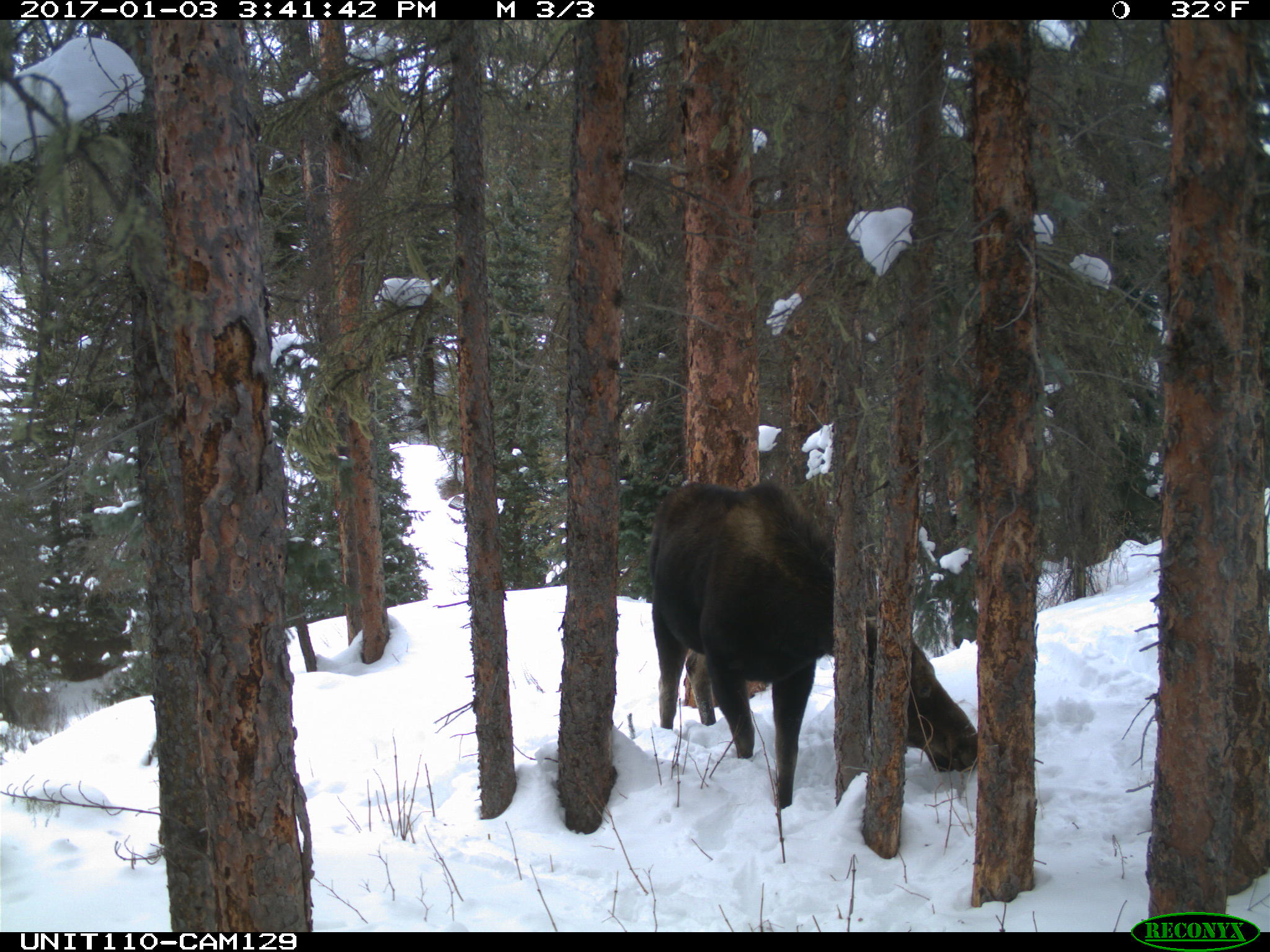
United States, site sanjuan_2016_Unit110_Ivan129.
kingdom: Animalia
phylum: Chordata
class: Mammalia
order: Artiodactyla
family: Cervidae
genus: Alces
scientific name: Alces alces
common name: moose